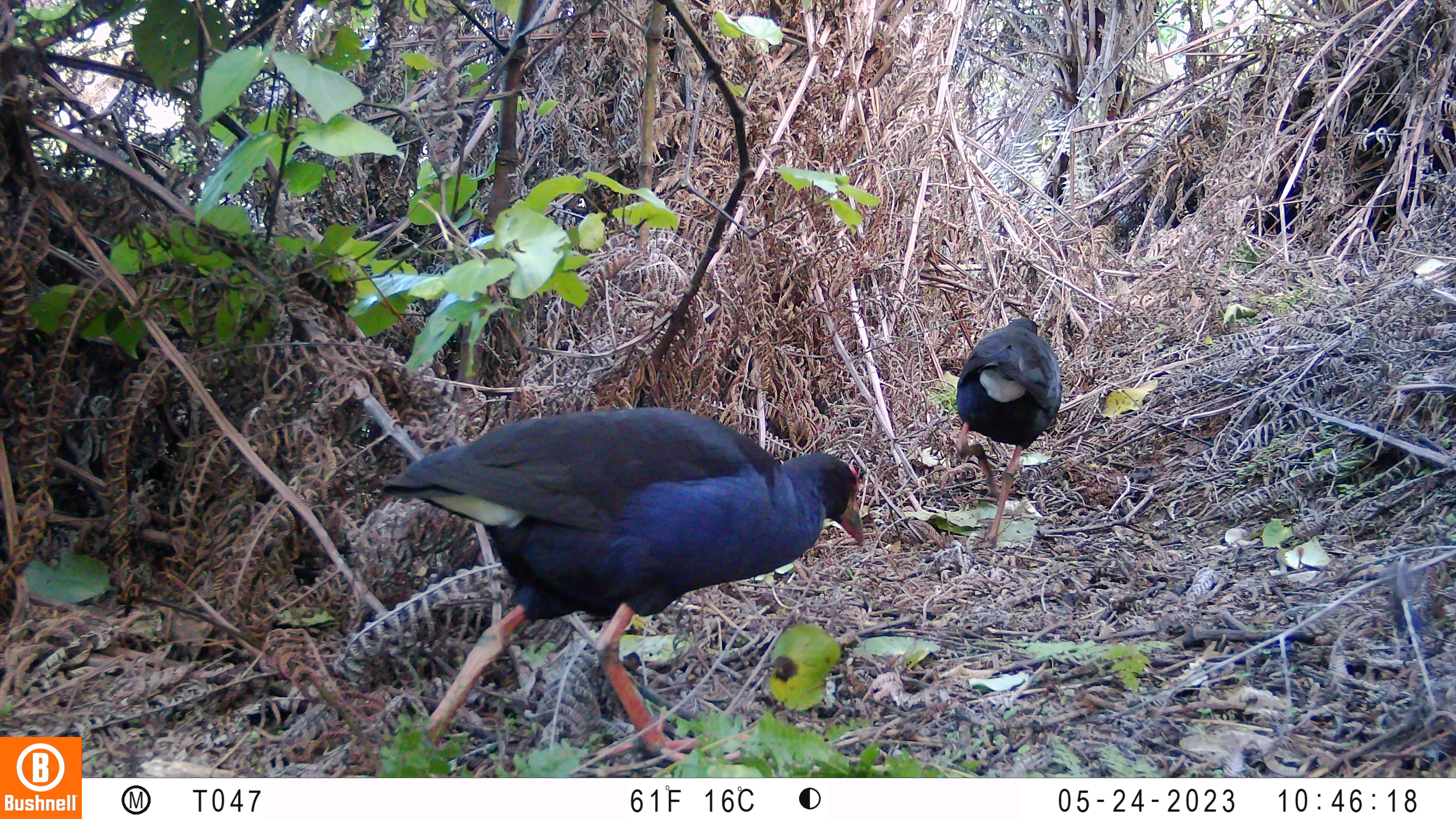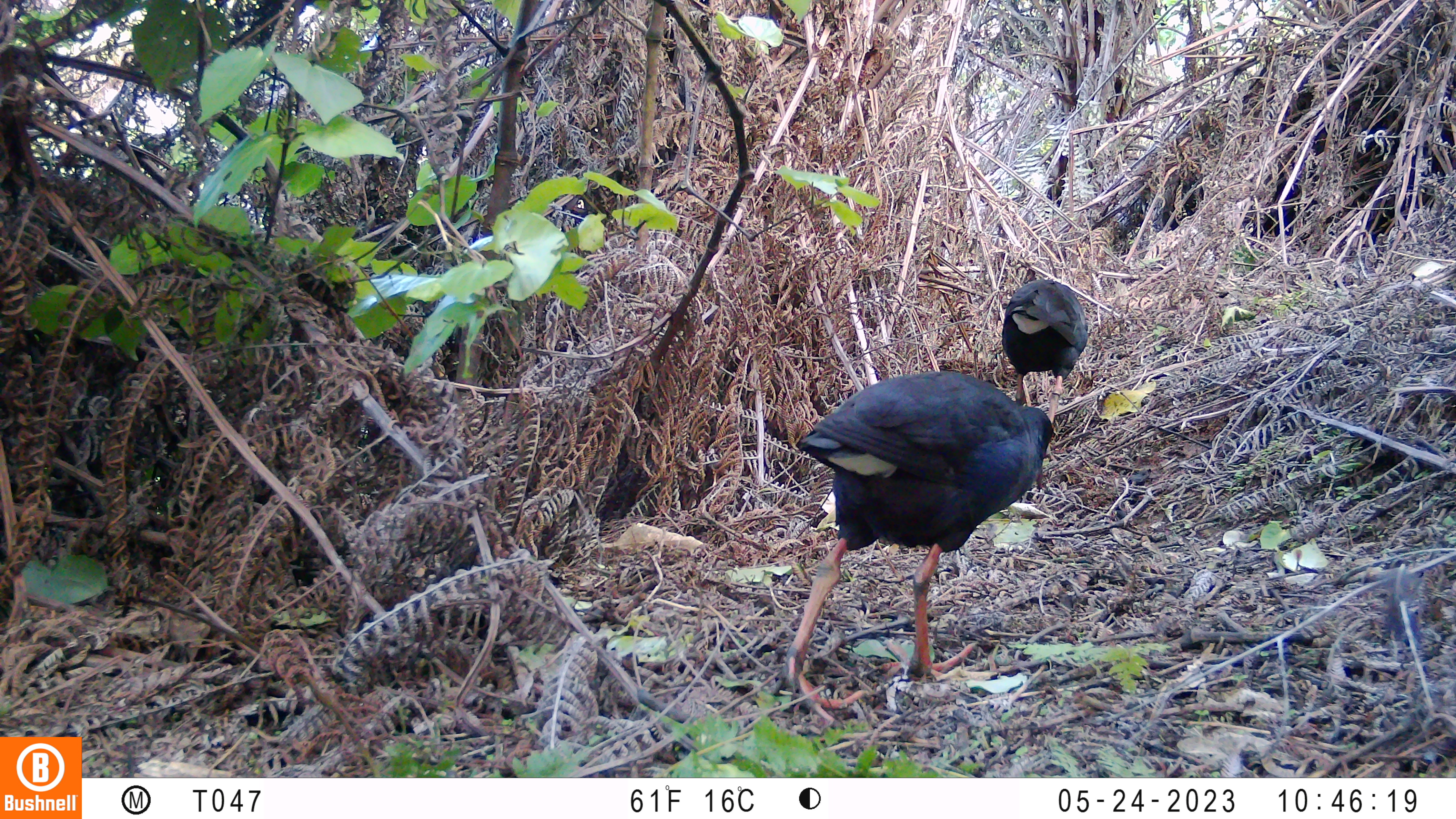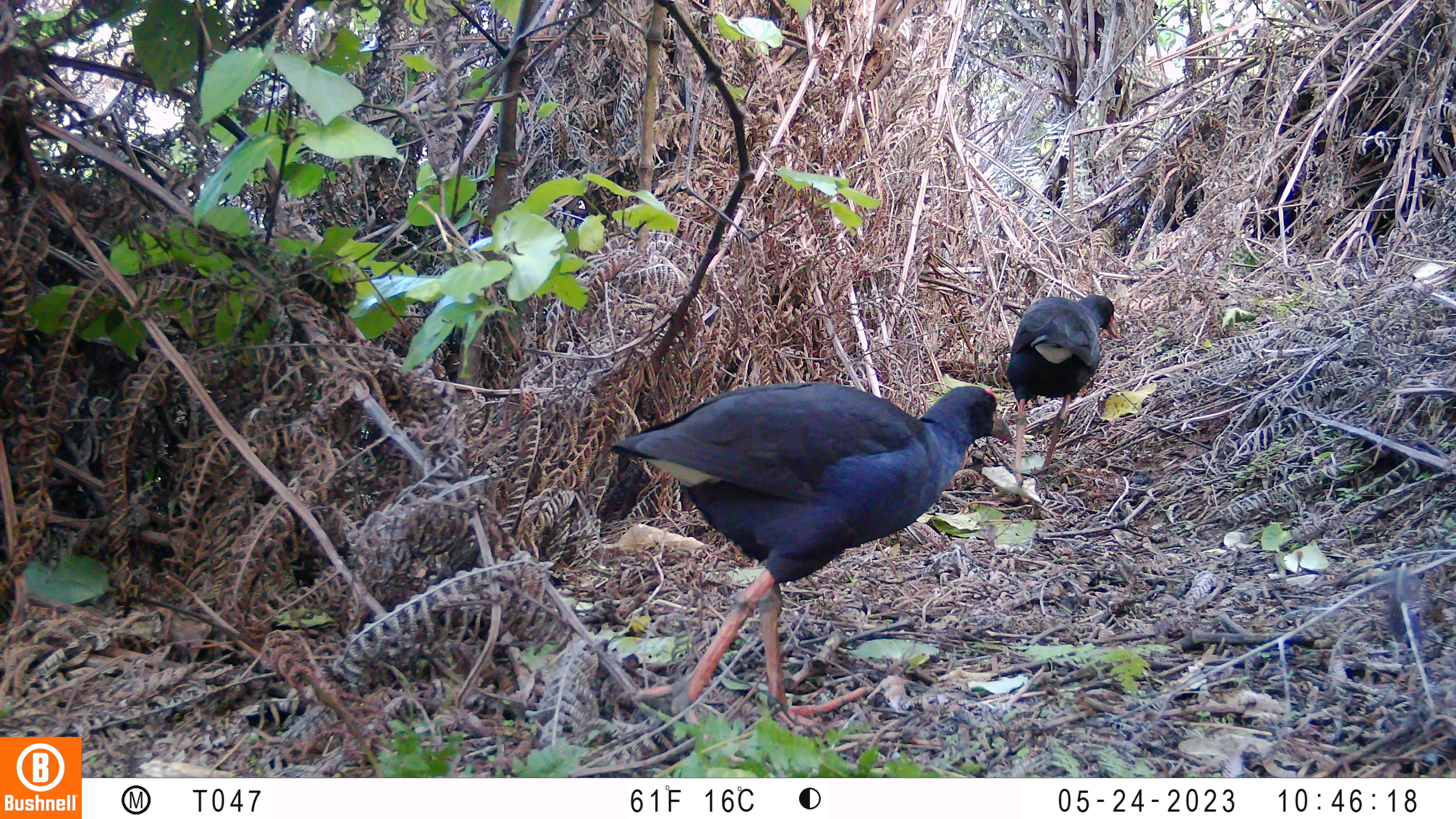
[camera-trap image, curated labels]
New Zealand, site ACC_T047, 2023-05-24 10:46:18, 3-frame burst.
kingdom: Animalia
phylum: Chordata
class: Aves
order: Gruiformes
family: Rallidae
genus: Porphyrio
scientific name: Porphyrio melanotus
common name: australasian swamphen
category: pukeko